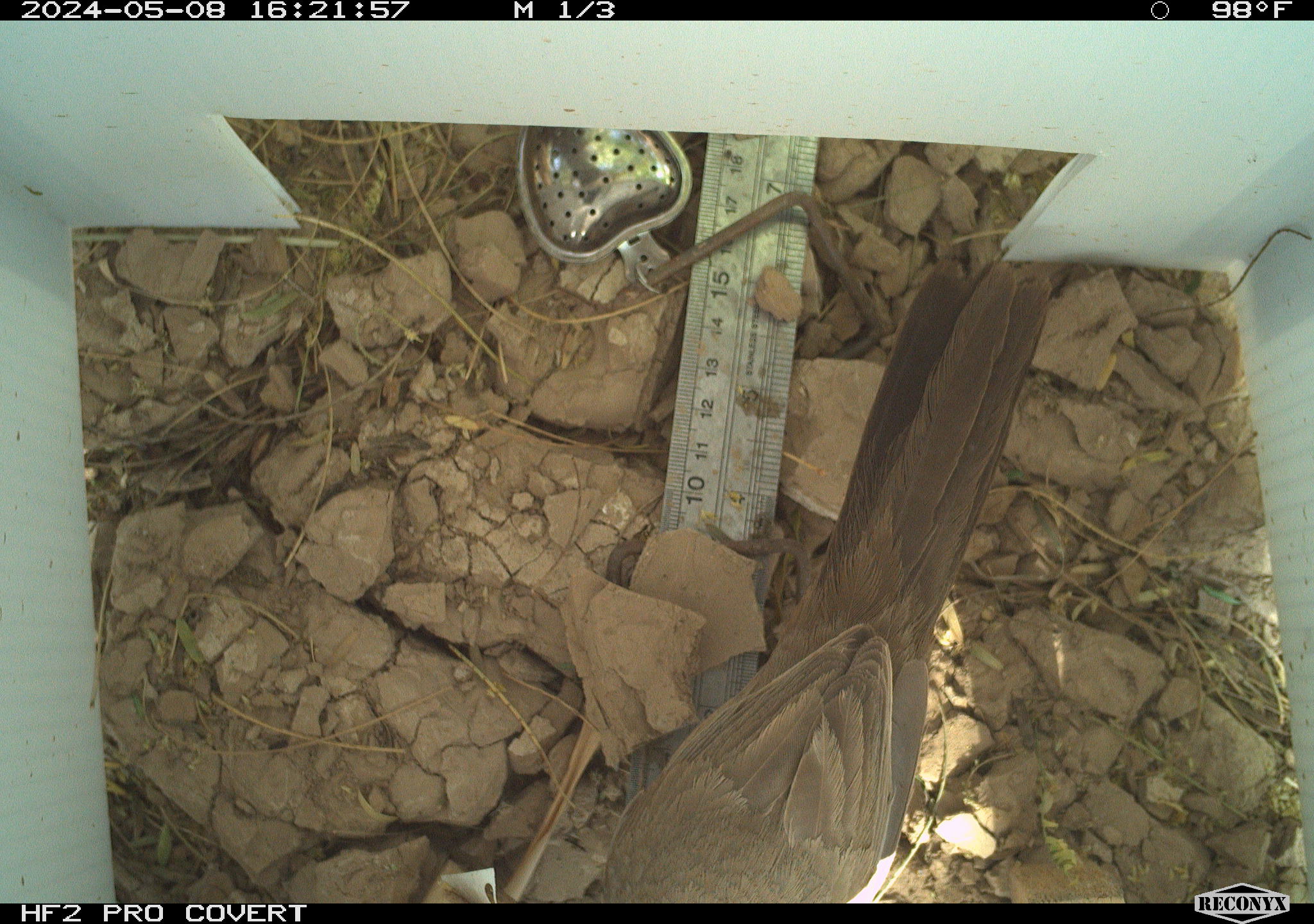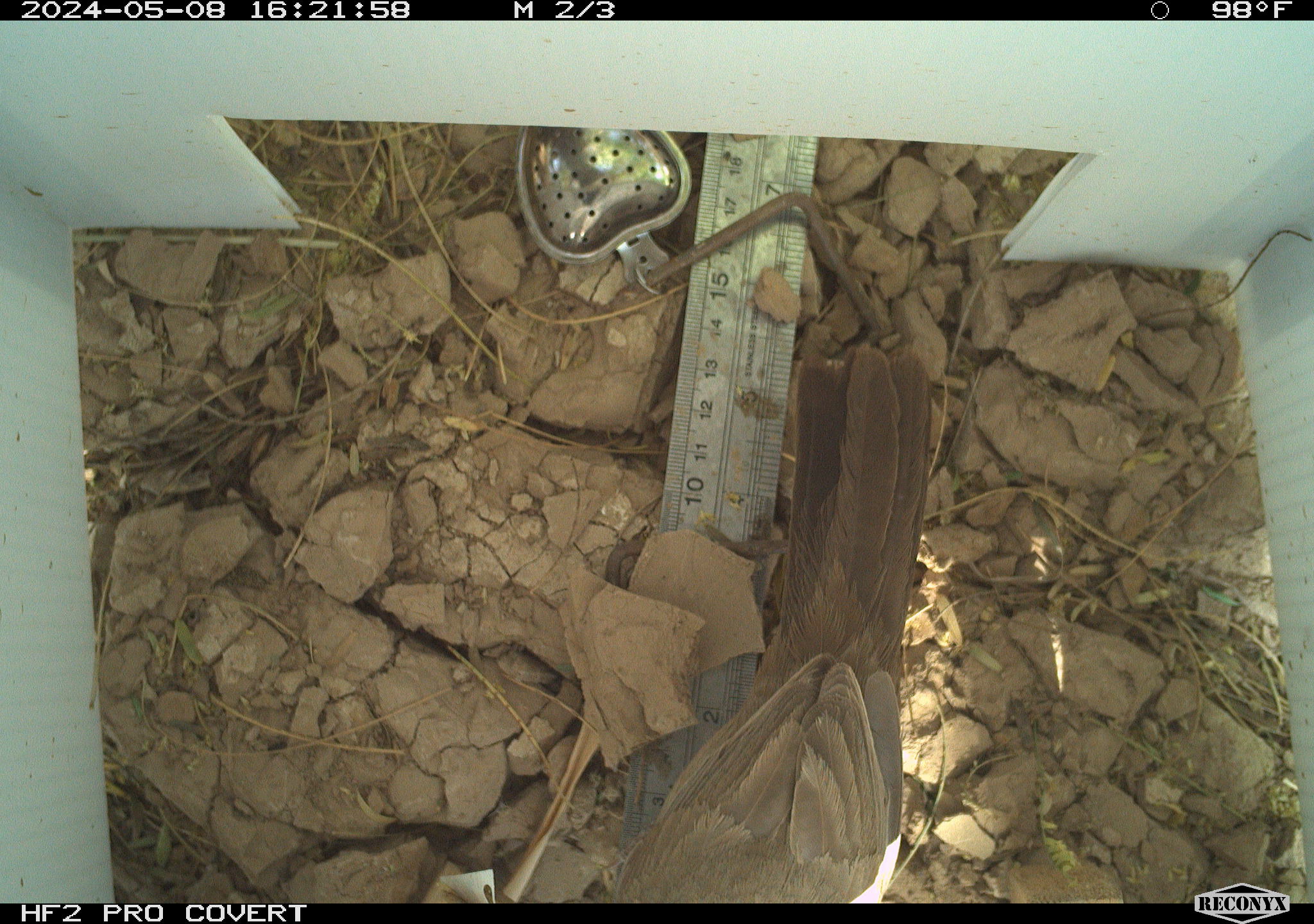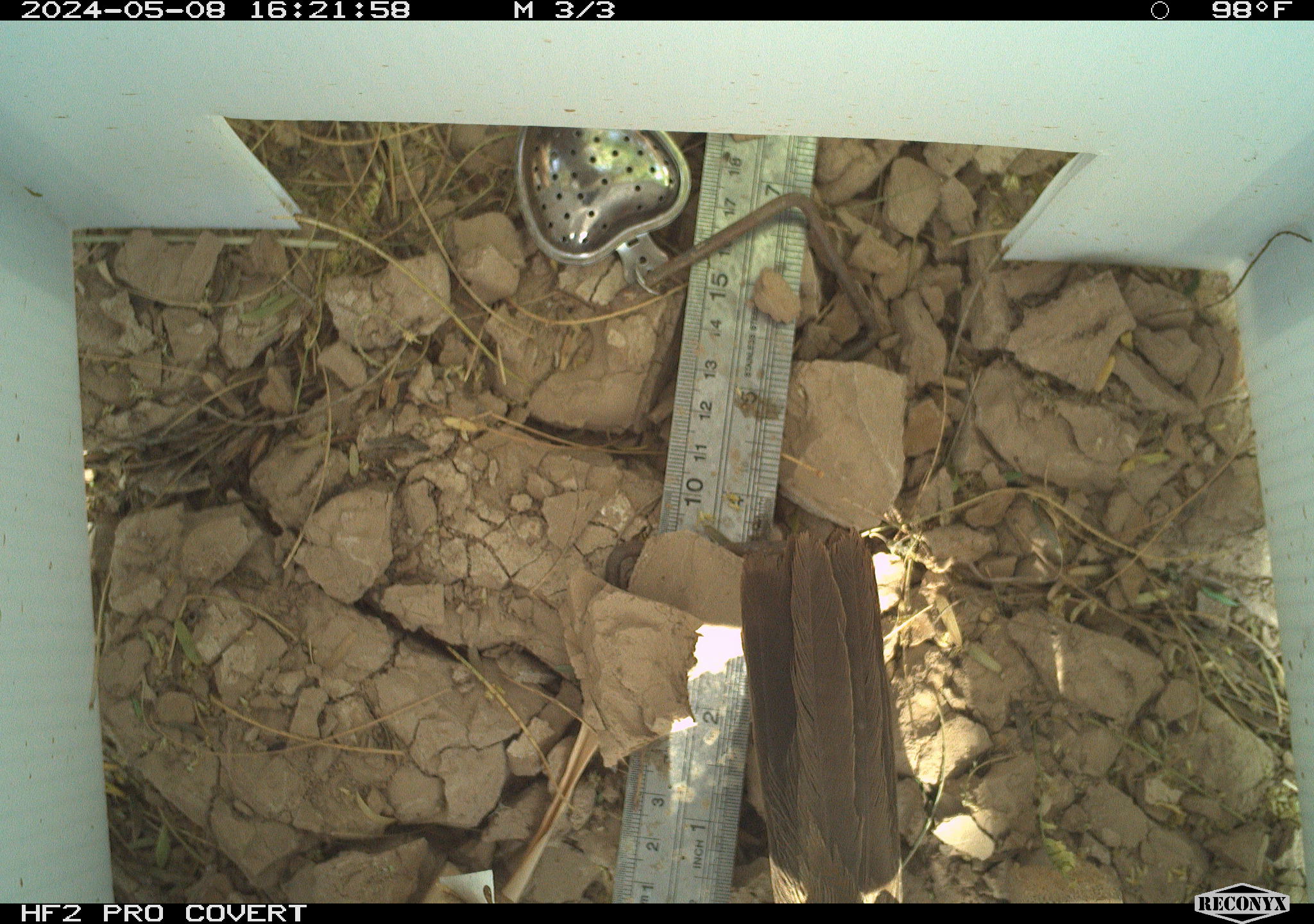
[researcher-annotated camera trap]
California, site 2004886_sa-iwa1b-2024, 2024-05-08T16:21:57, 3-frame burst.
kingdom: Animalia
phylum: Chordata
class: Aves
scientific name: Aves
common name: bird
Bird (Aves).